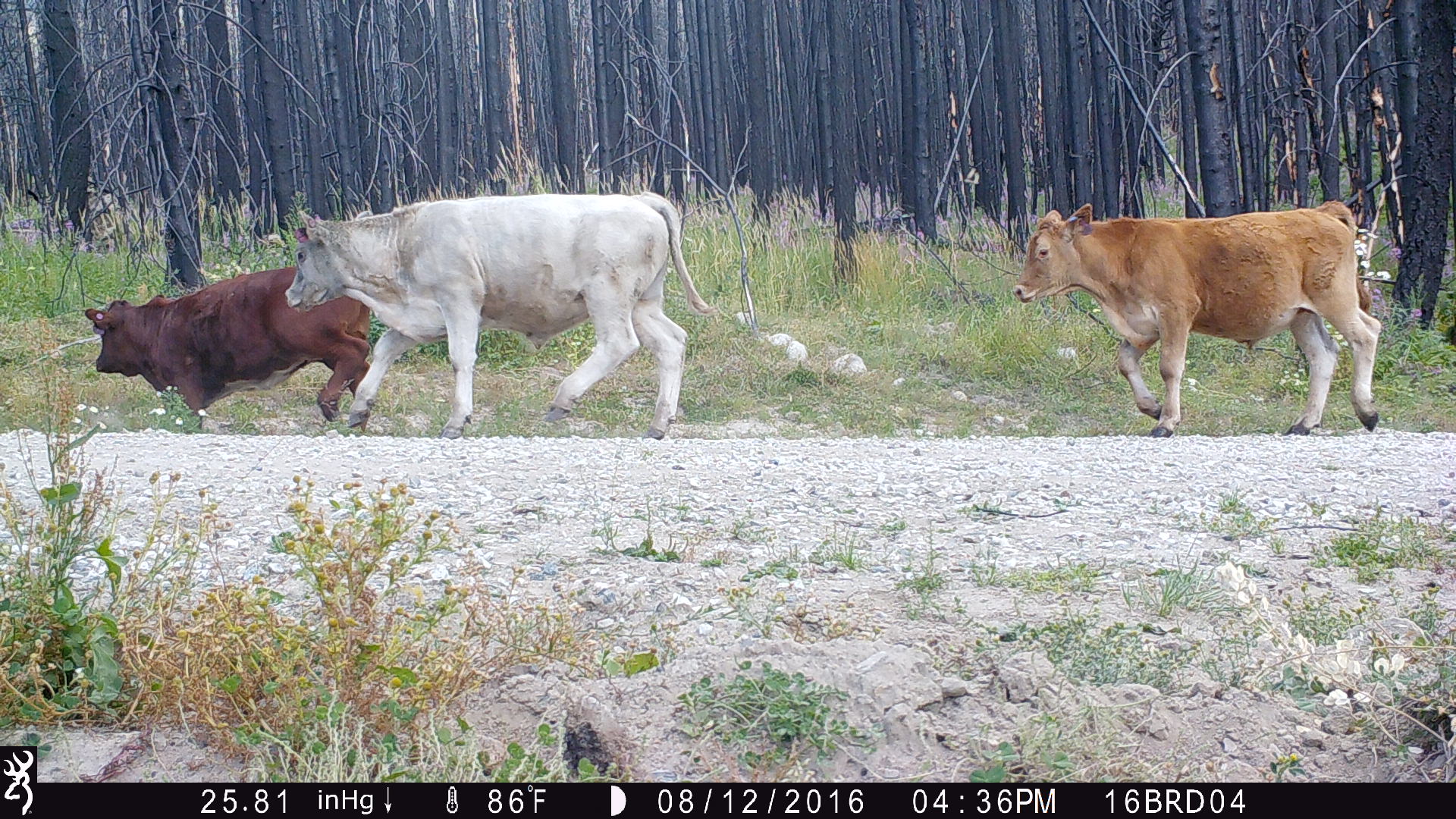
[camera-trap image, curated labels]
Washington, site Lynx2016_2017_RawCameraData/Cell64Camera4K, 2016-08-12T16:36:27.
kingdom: Animalia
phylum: Chordata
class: Mammalia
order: Artiodactyla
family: Bovidae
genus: Bos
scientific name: Bos taurus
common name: domestic cattle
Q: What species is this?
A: Domestic cattle (Bos taurus).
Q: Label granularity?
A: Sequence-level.